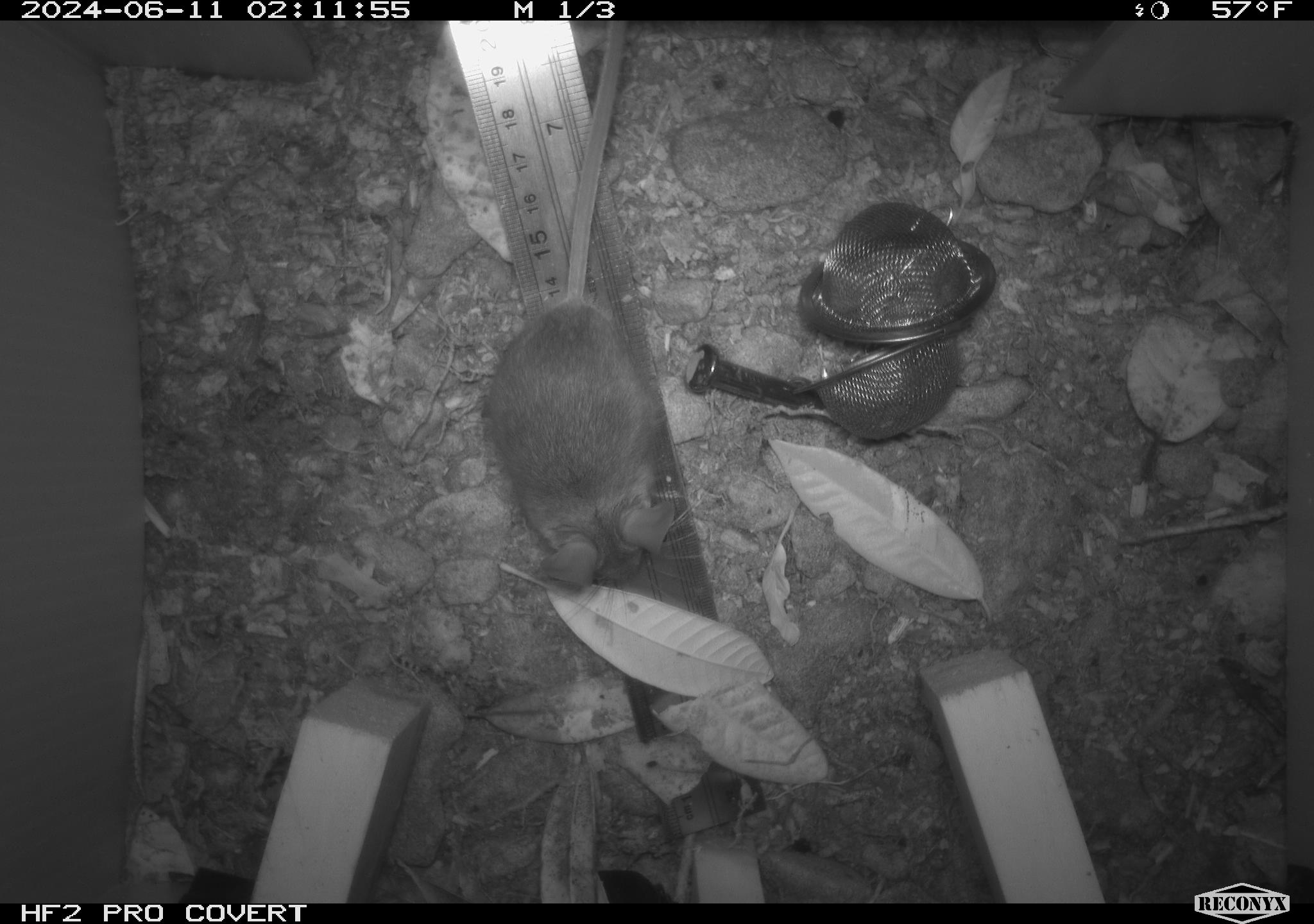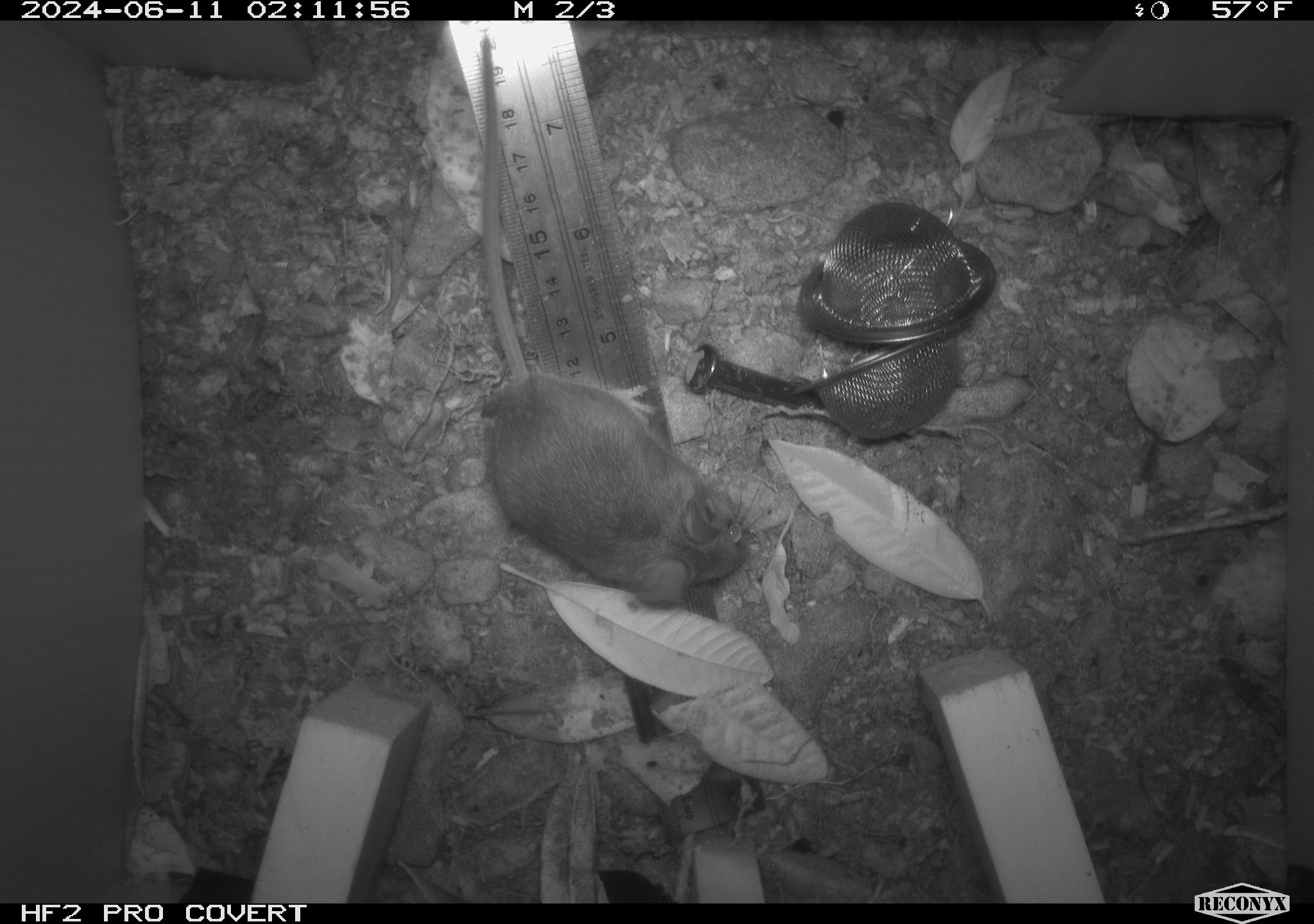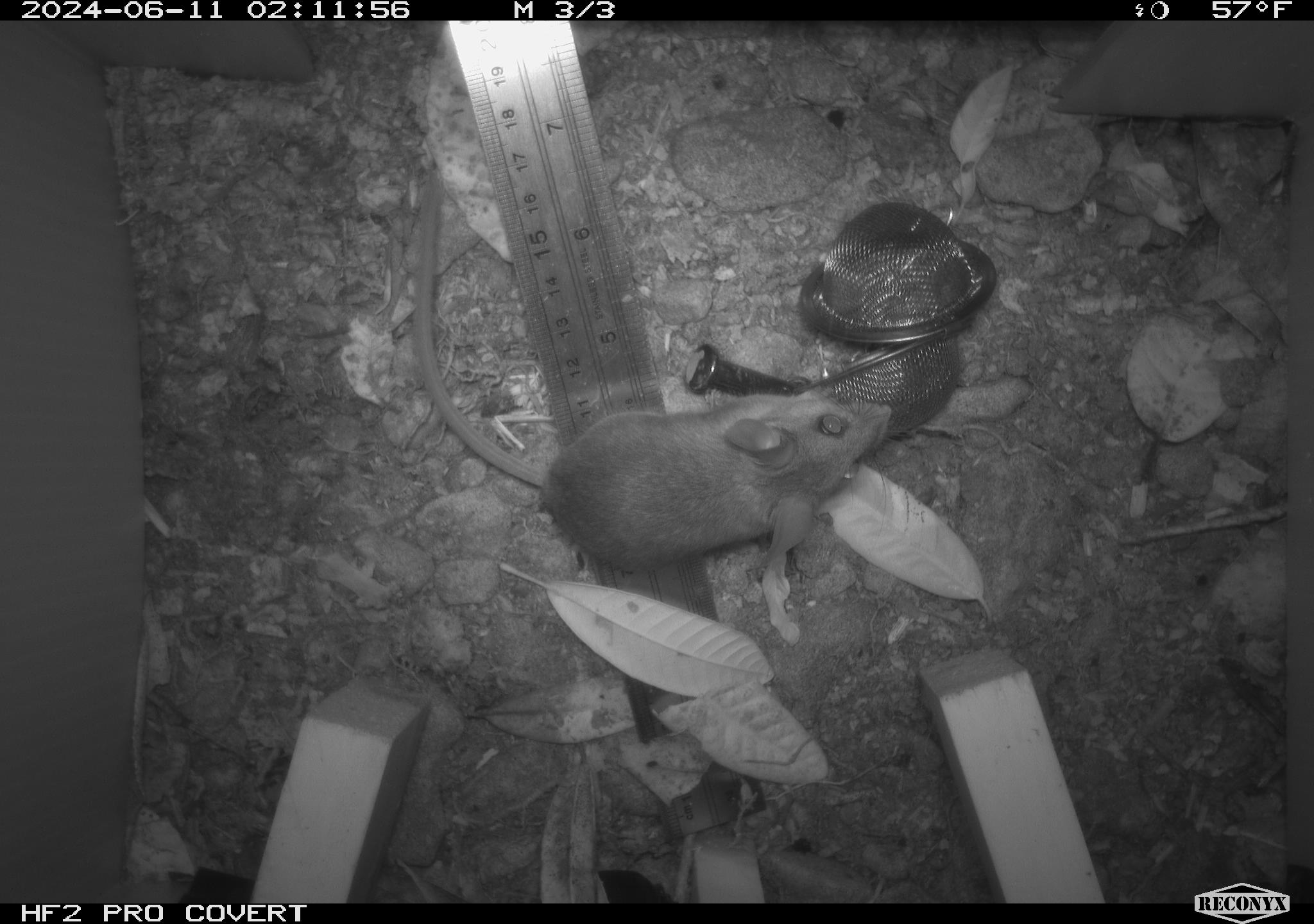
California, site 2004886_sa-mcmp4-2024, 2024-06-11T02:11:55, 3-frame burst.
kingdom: Animalia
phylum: Chordata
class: Mammalia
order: Rodentia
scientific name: Rodentia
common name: mouse species